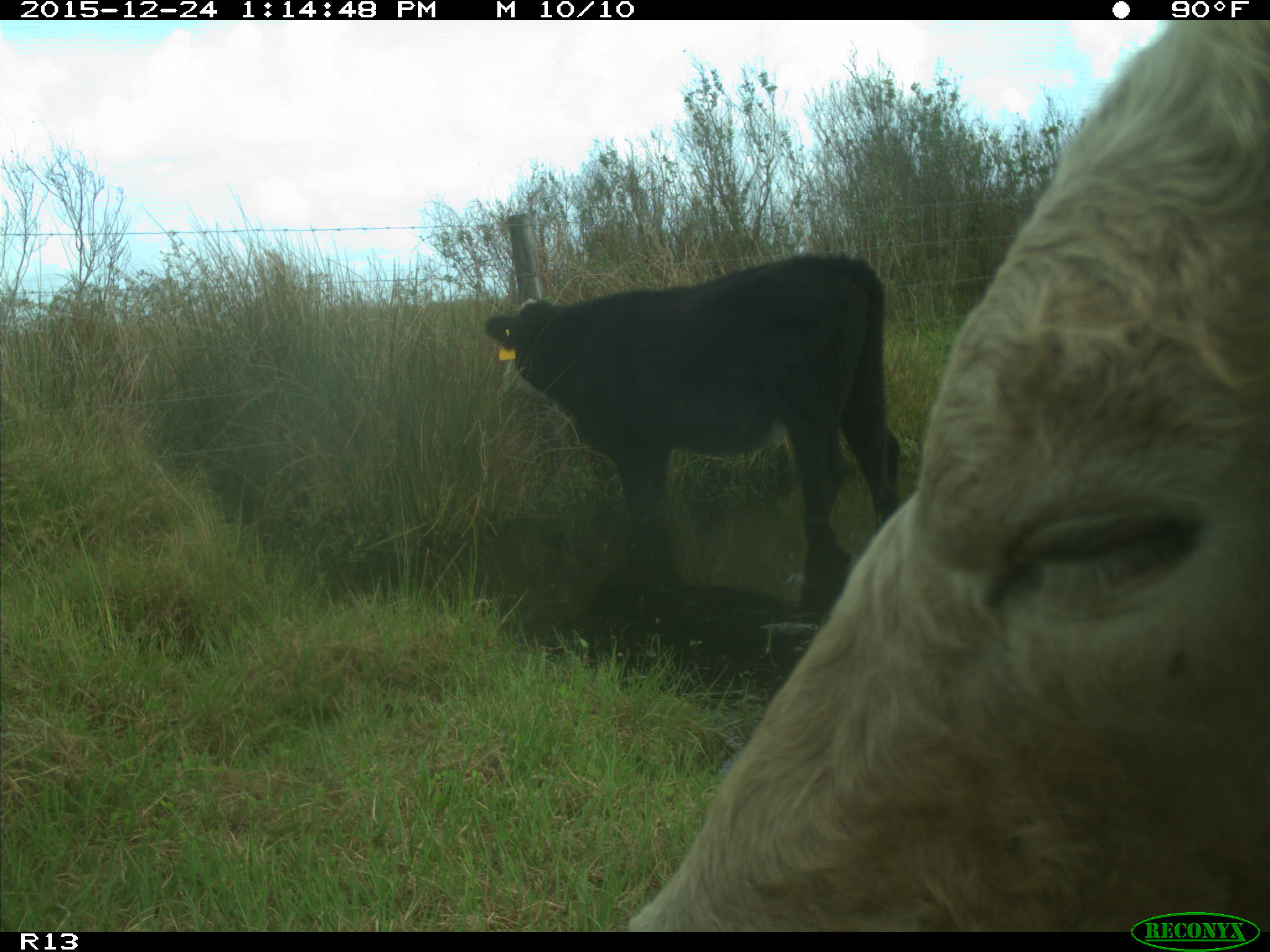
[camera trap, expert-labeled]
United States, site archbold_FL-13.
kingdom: Animalia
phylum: Chordata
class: Mammalia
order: Artiodactyla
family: Bovidae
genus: Bos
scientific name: Bos taurus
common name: domestic cow